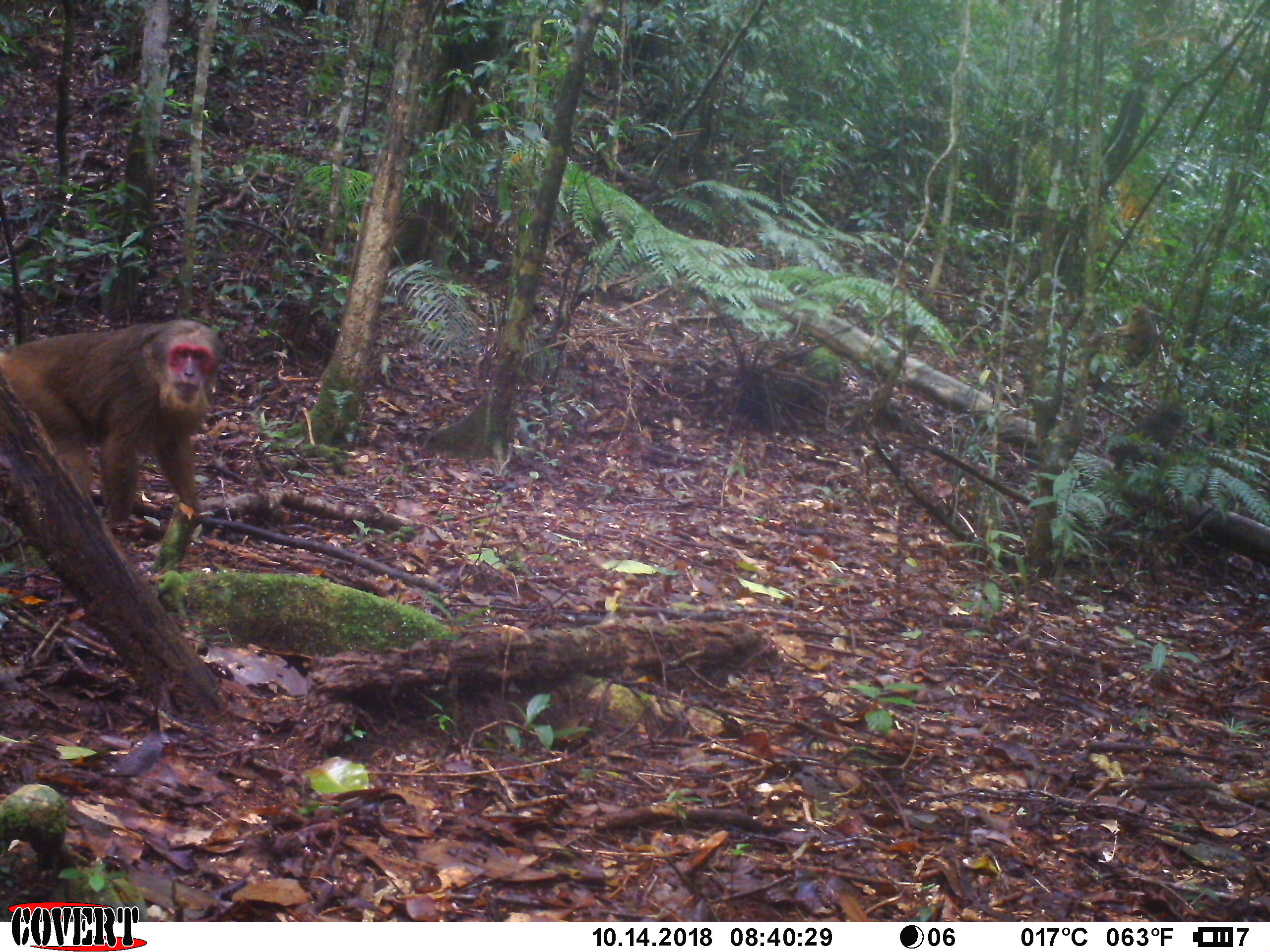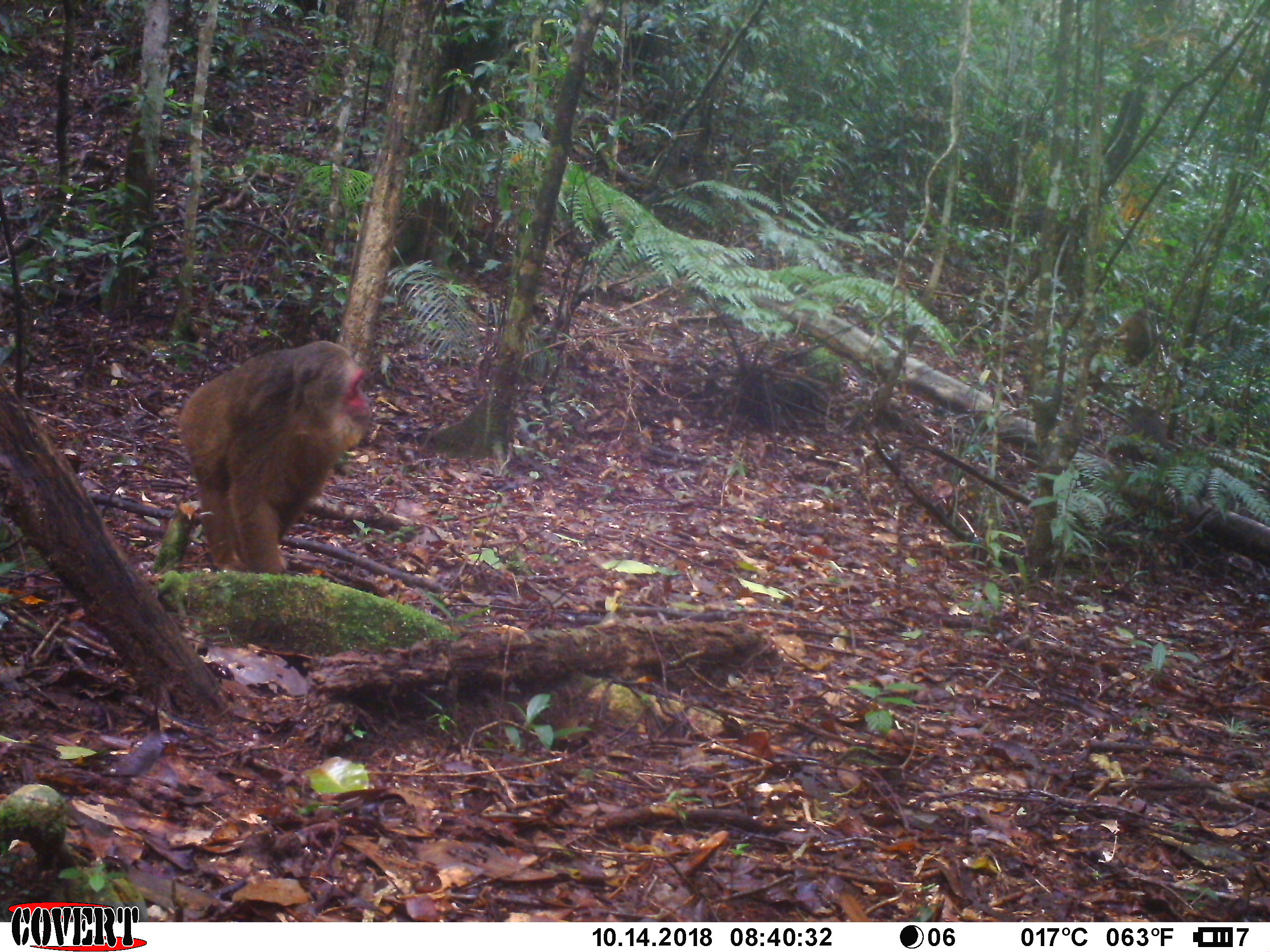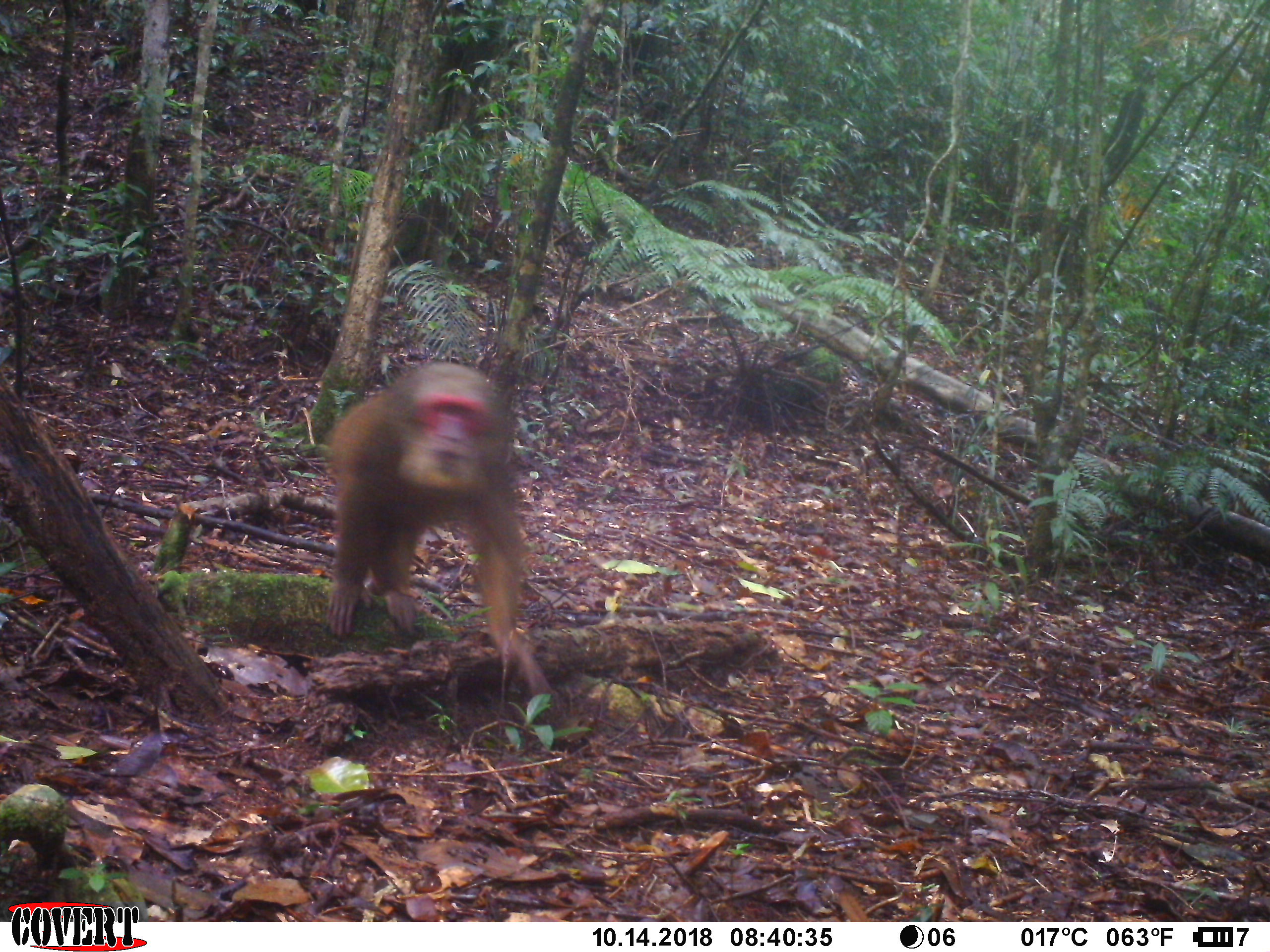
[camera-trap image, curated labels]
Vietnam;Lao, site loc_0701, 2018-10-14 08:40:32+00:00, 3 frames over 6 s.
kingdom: Animalia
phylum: Chordata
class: Mammalia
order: Primates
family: Cercopithecidae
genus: Macaca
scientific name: Macaca arctoides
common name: stump-tailed macaque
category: stump tailed macaque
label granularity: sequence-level